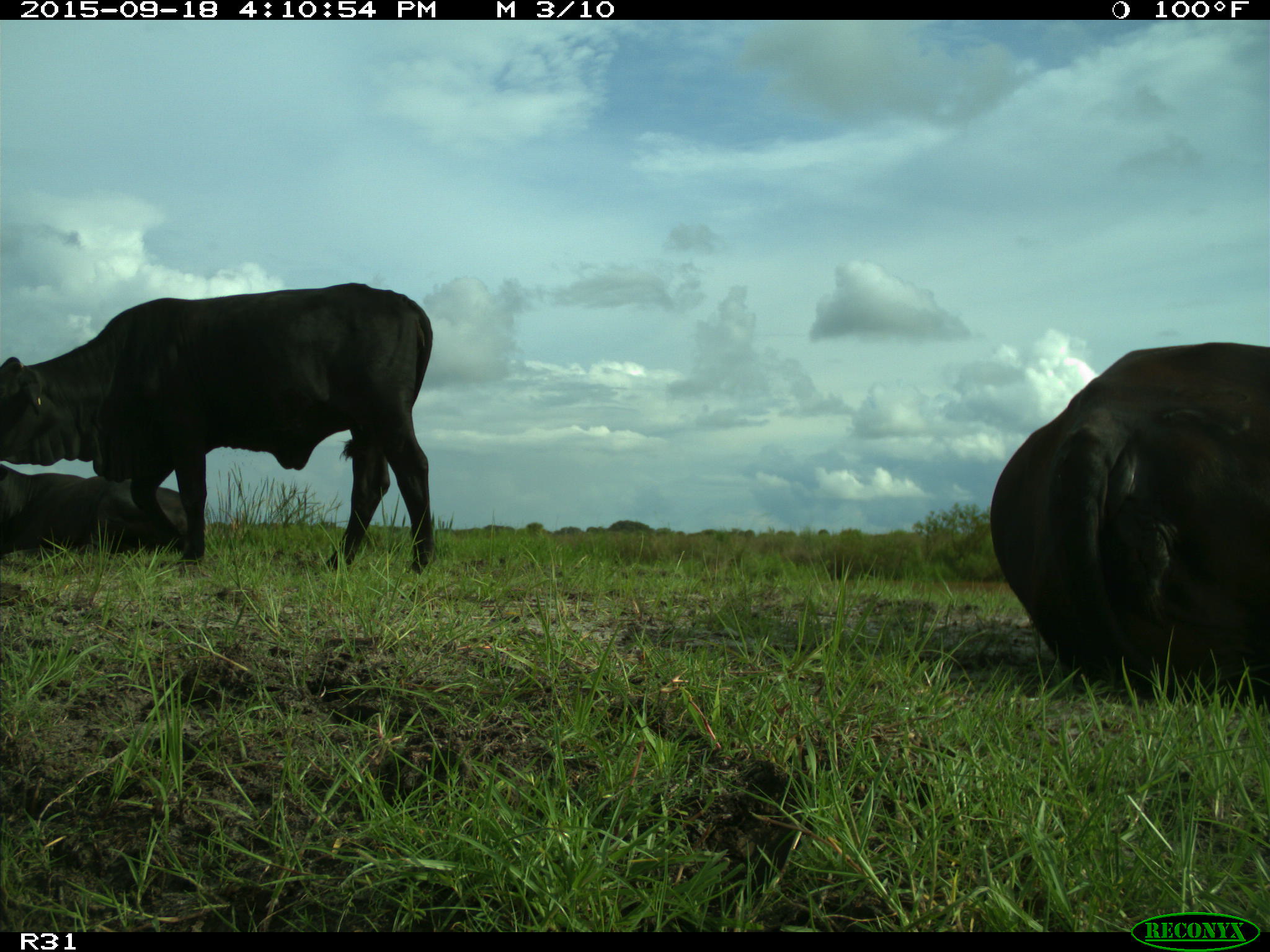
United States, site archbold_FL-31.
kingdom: Animalia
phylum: Chordata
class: Mammalia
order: Artiodactyla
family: Bovidae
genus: Bos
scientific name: Bos taurus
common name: domestic cow